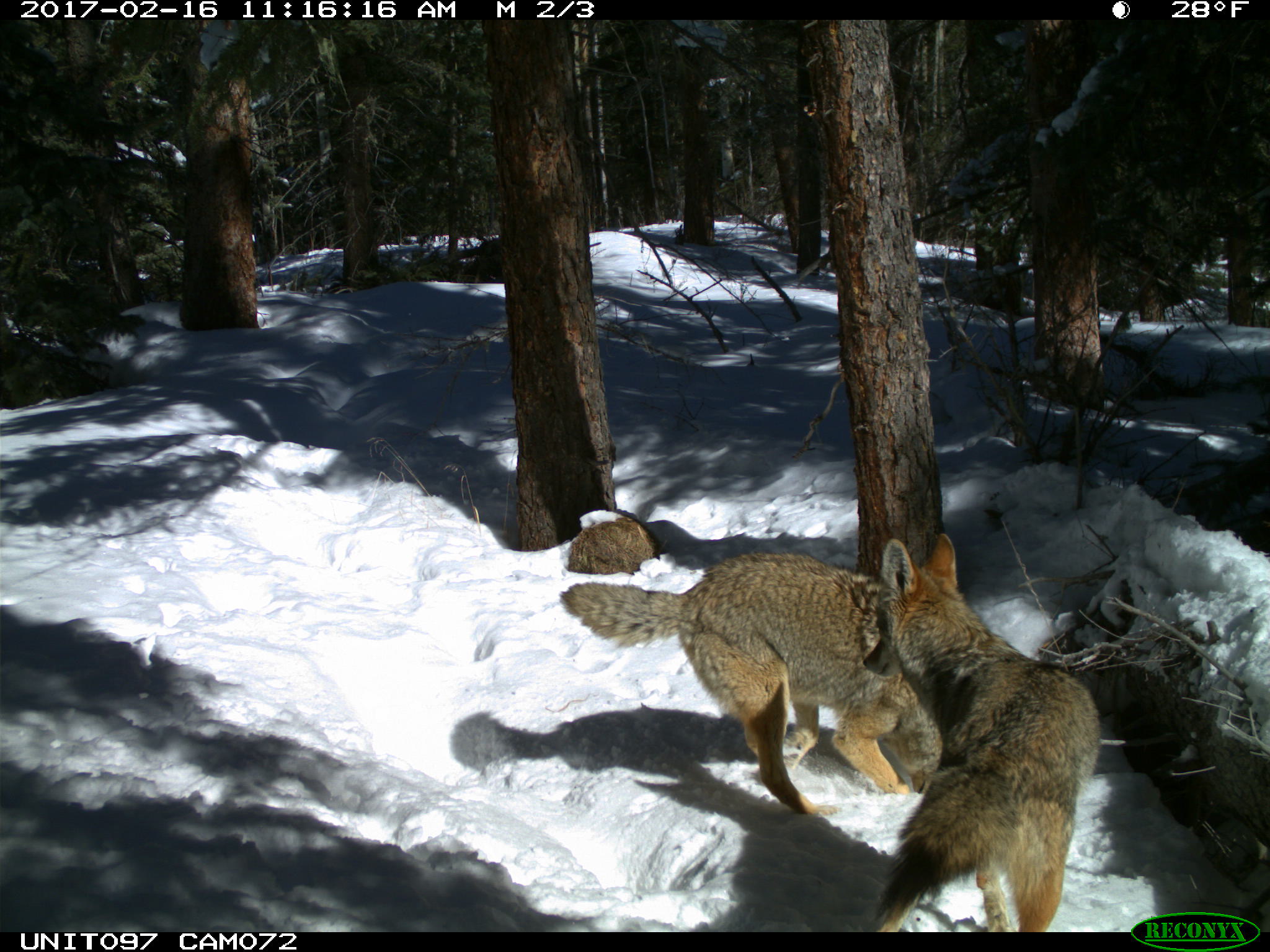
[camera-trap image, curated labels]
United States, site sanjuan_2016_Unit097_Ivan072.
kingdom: Animalia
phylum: Chordata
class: Mammalia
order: Carnivora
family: Canidae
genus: Canis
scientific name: Canis latrans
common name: coyote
Canis latrans (coyote).